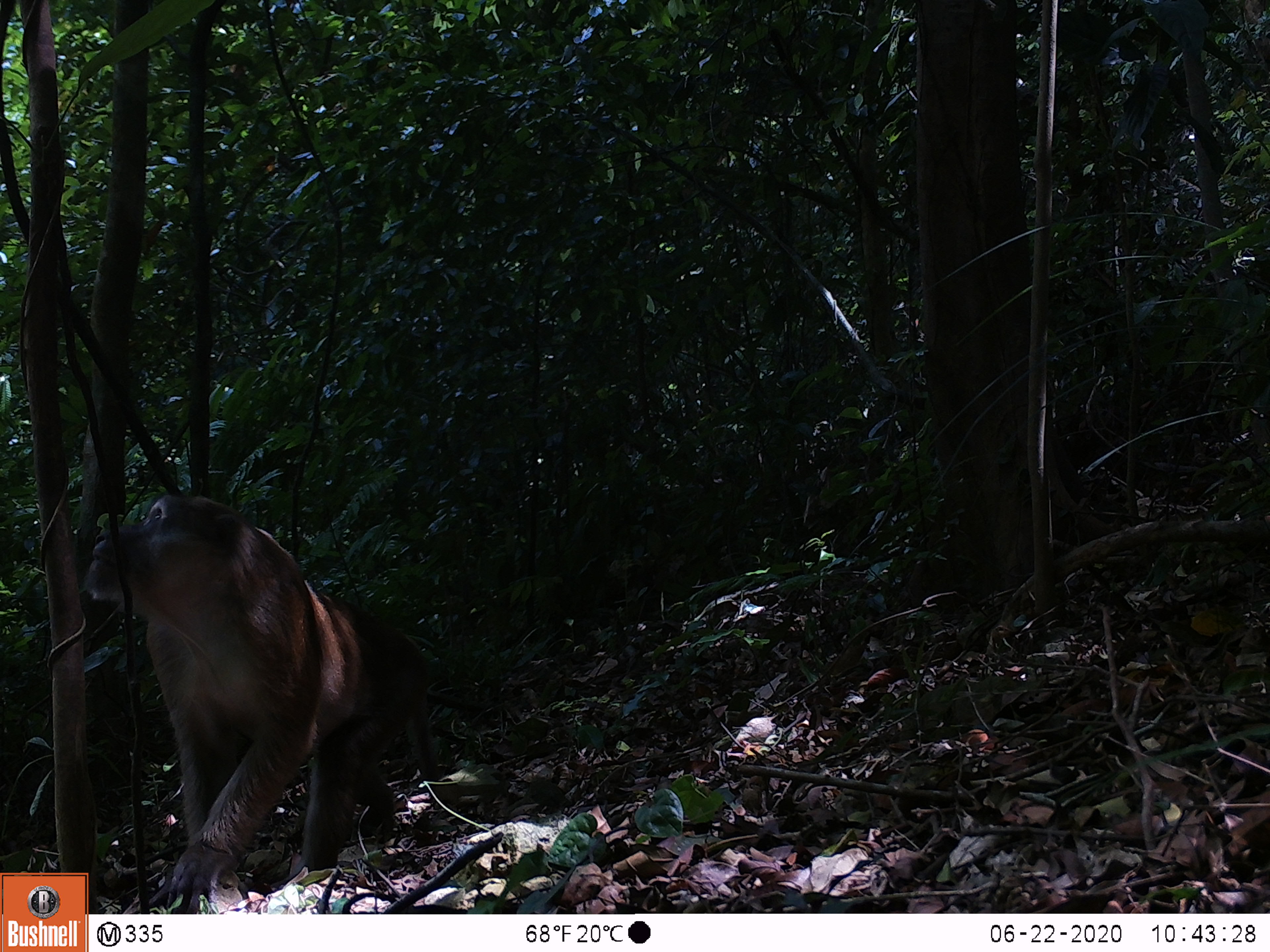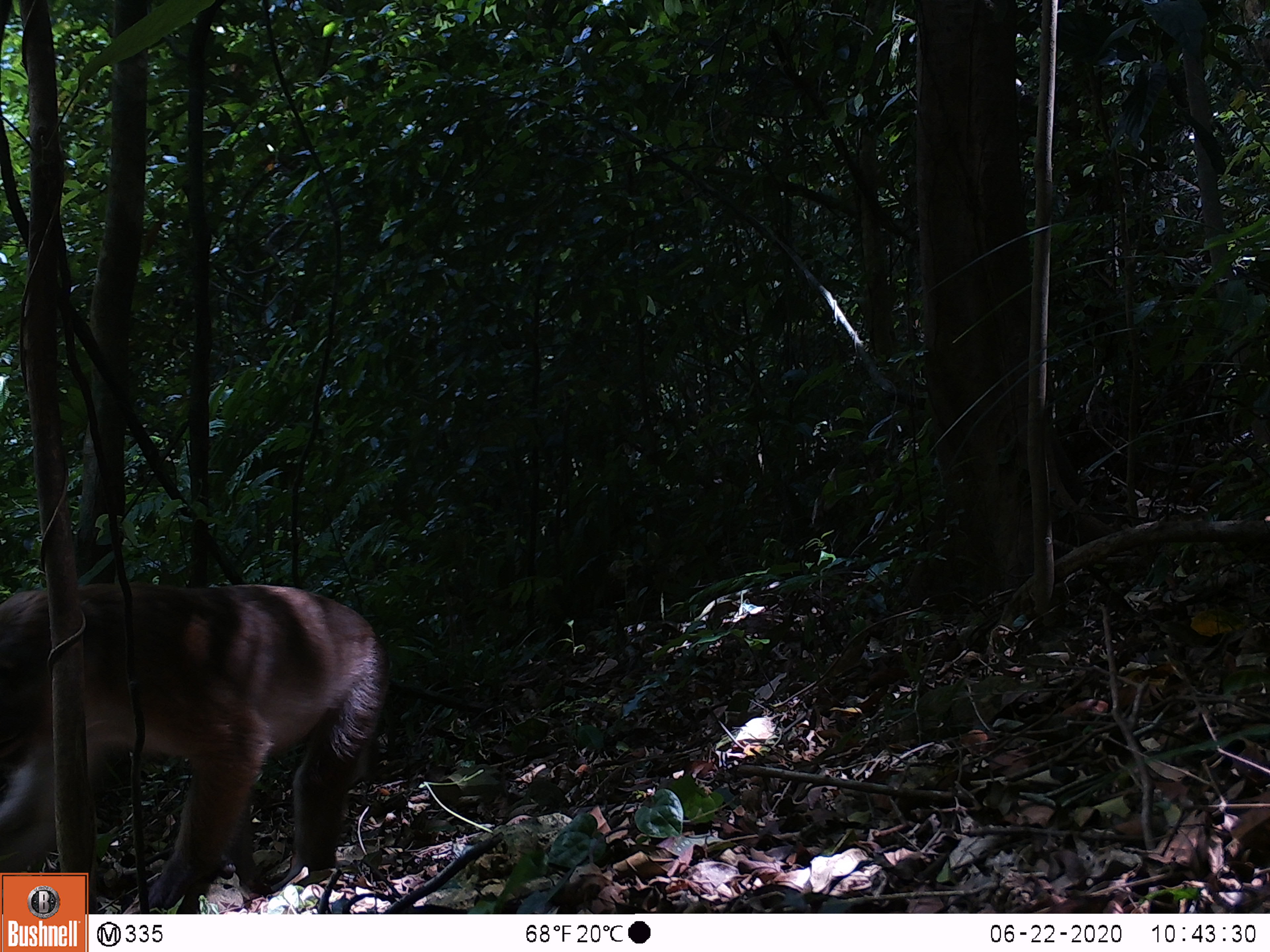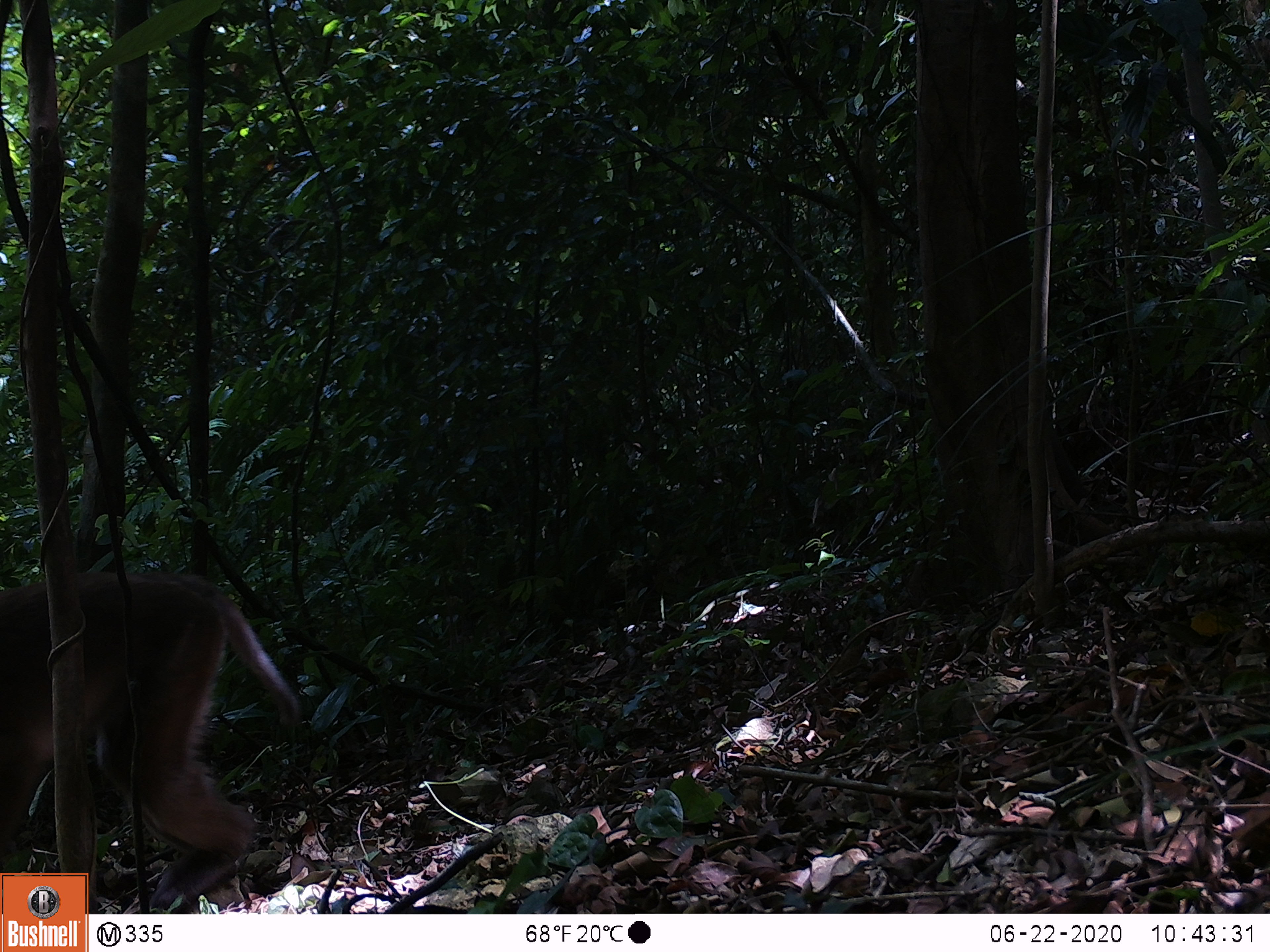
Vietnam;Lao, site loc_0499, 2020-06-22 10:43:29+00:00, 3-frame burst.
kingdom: Animalia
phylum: Chordata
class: Mammalia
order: Primates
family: Cercopithecidae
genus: Macaca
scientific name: Macaca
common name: macaques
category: assam or rhesus macaque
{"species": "assam or rhesus macaque (macaques) (Macaca)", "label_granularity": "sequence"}